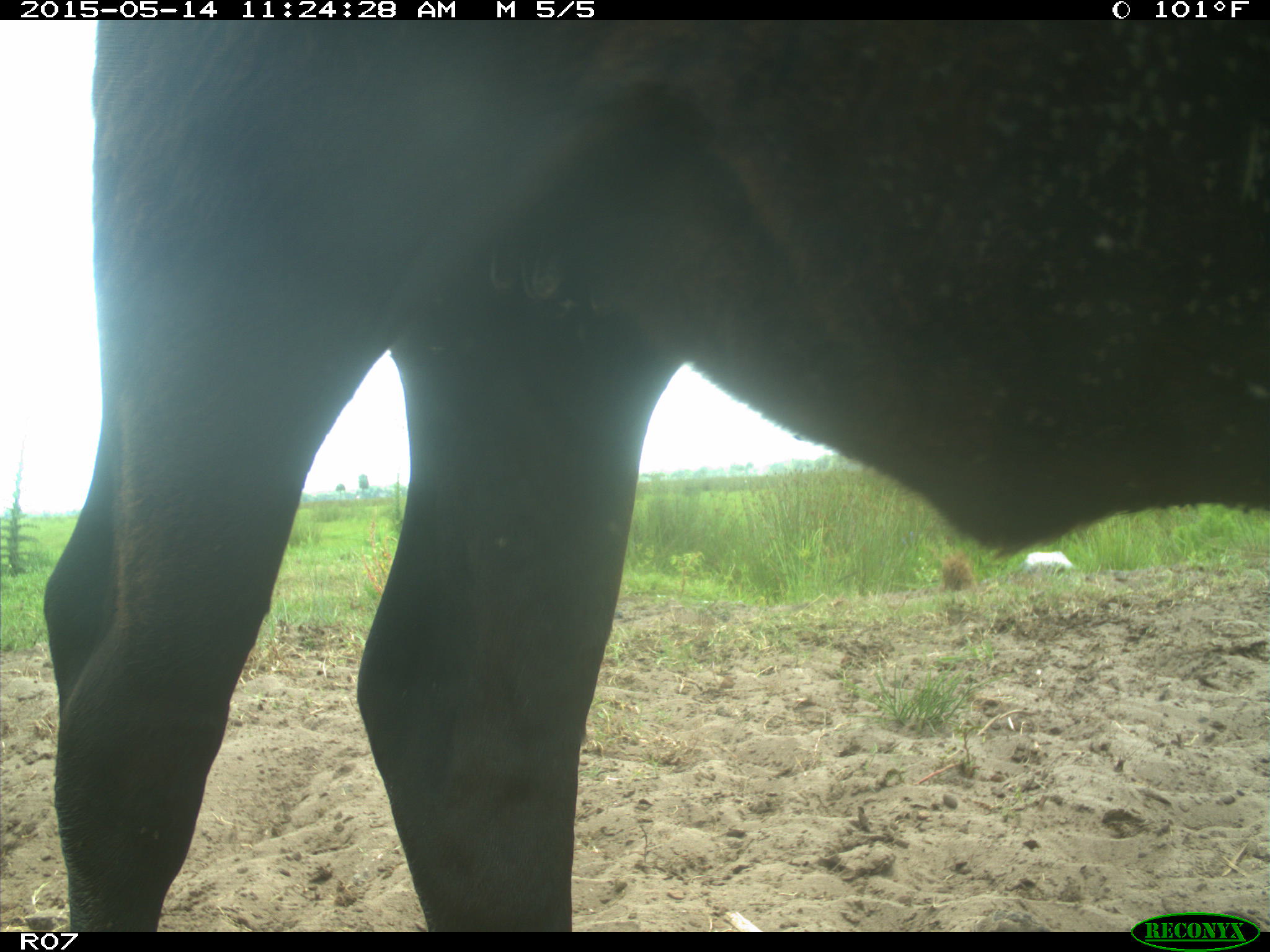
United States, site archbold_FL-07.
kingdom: Animalia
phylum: Chordata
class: Mammalia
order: Artiodactyla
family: Bovidae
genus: Bos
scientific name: Bos taurus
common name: domestic cow